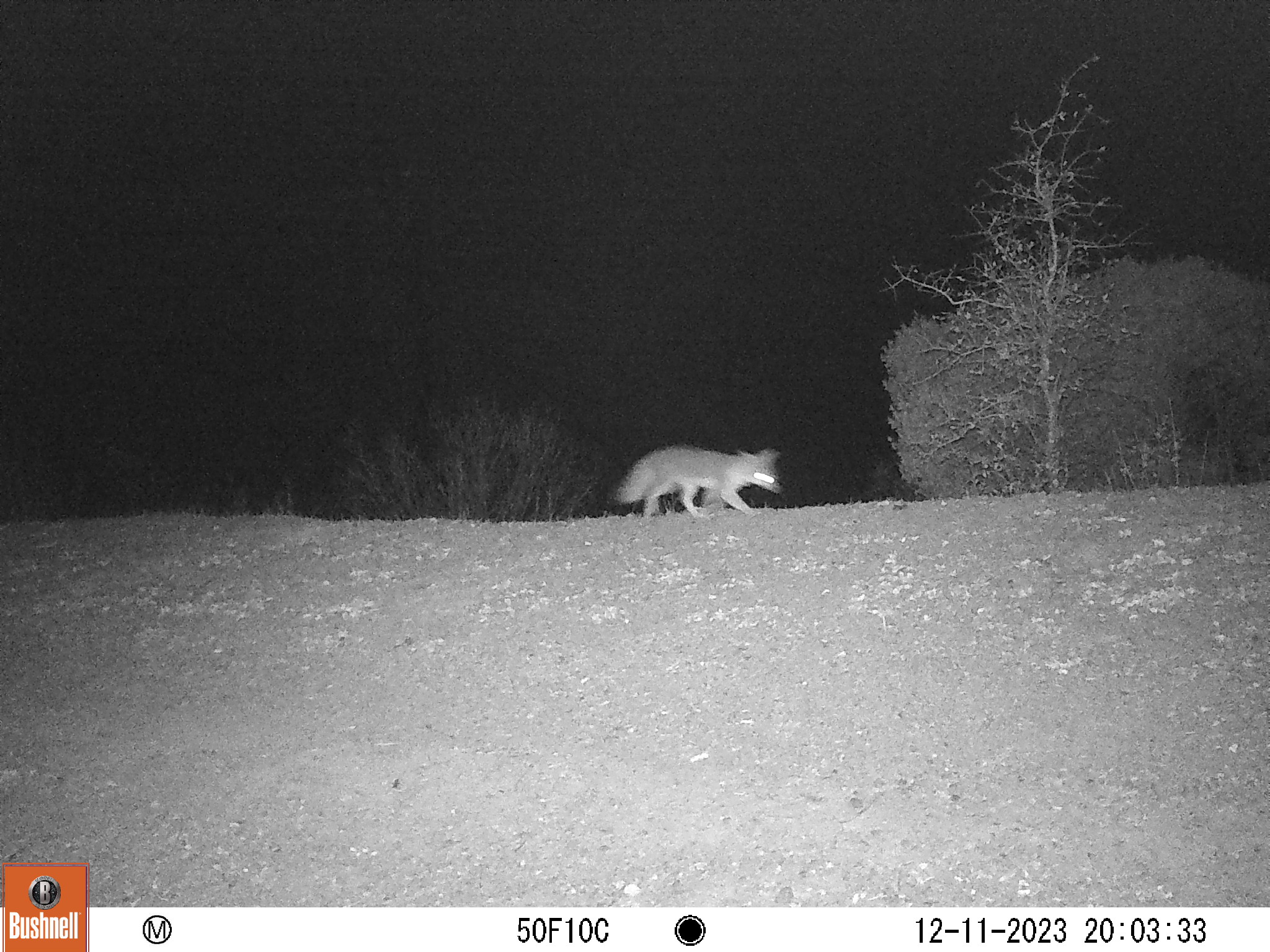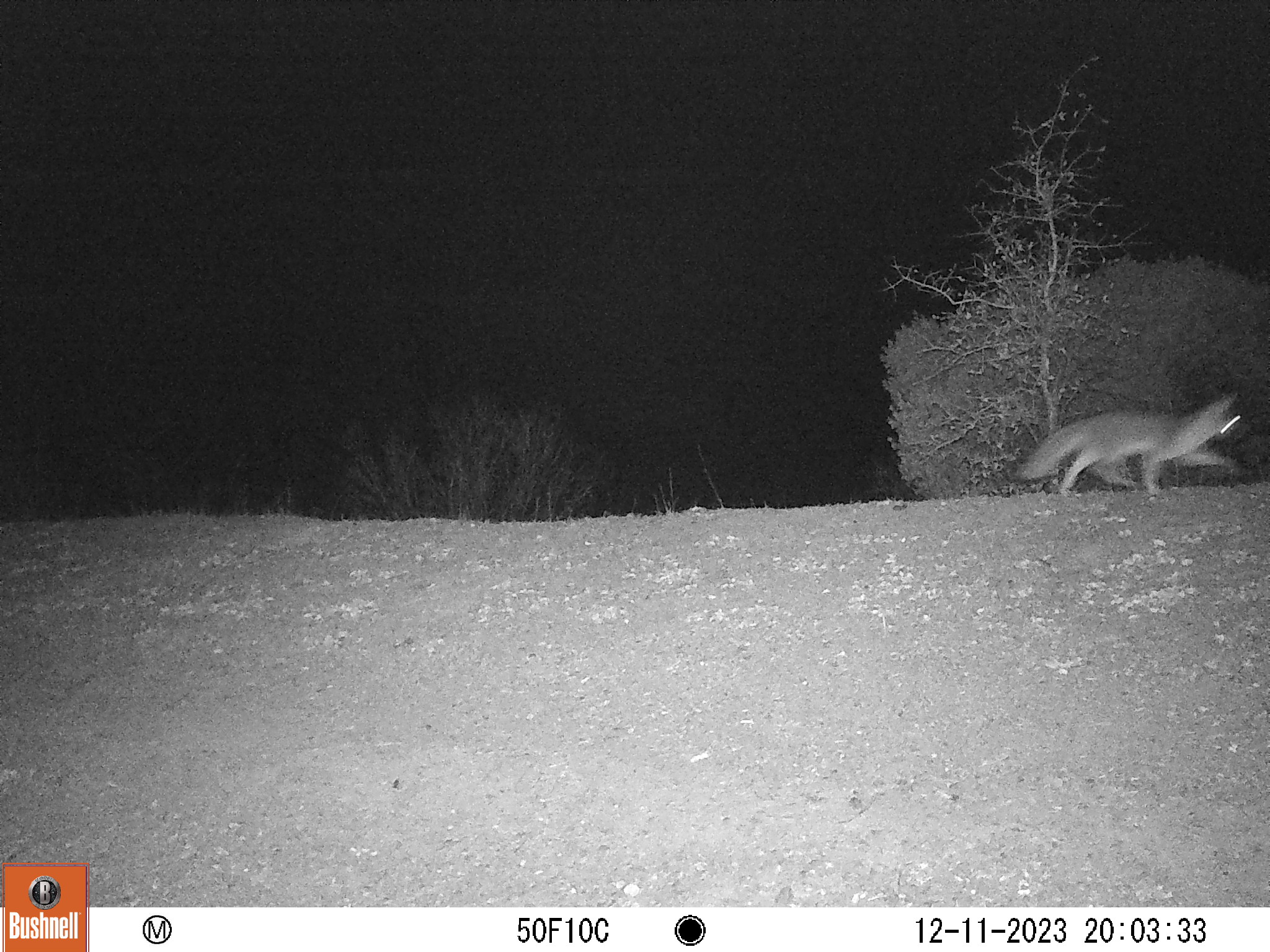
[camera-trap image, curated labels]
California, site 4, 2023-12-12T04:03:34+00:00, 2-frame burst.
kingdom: Animalia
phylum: Chordata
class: Mammalia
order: Carnivora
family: Canidae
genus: Urocyon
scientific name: Urocyon cinereoargenteus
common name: gray fox